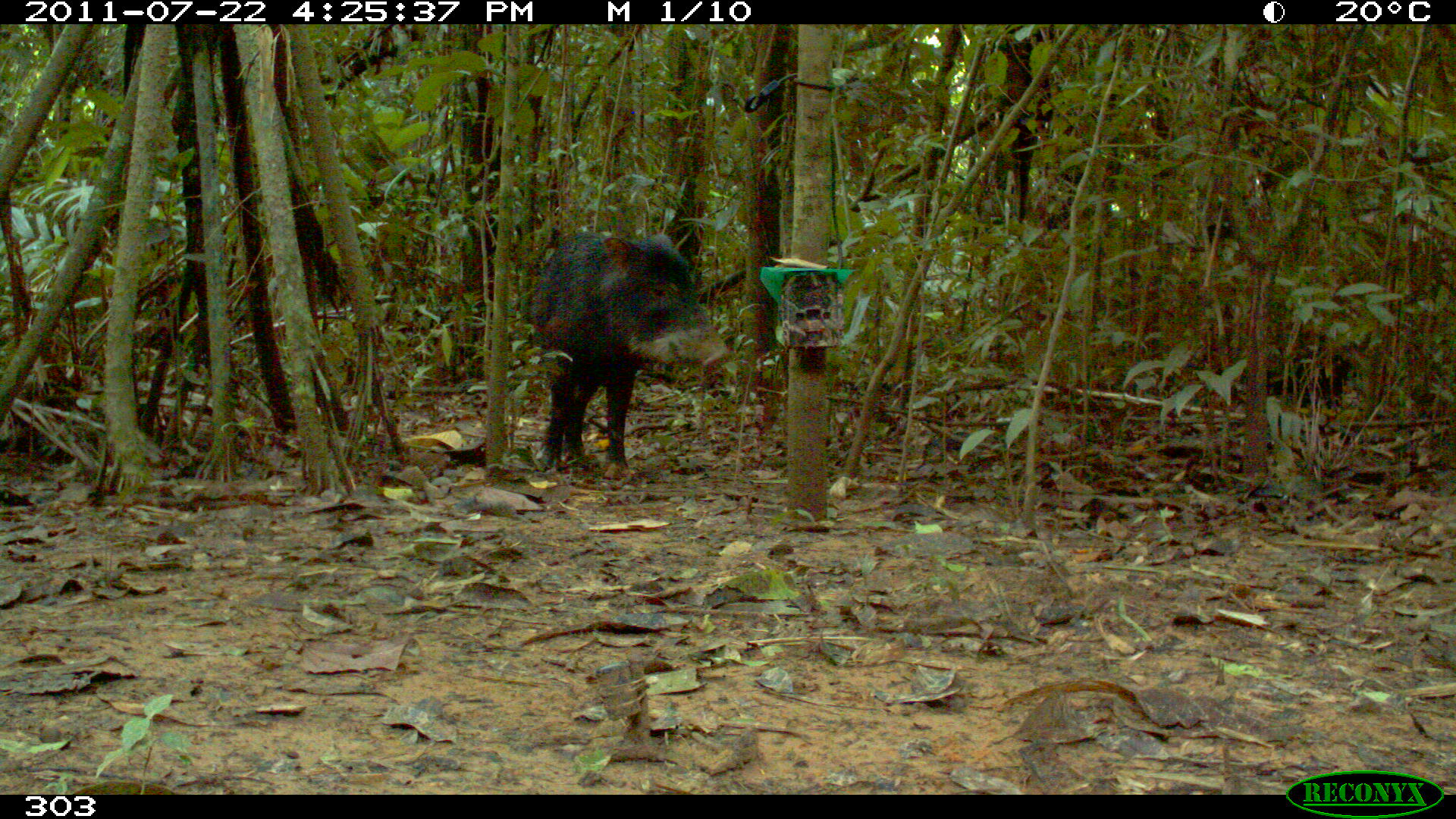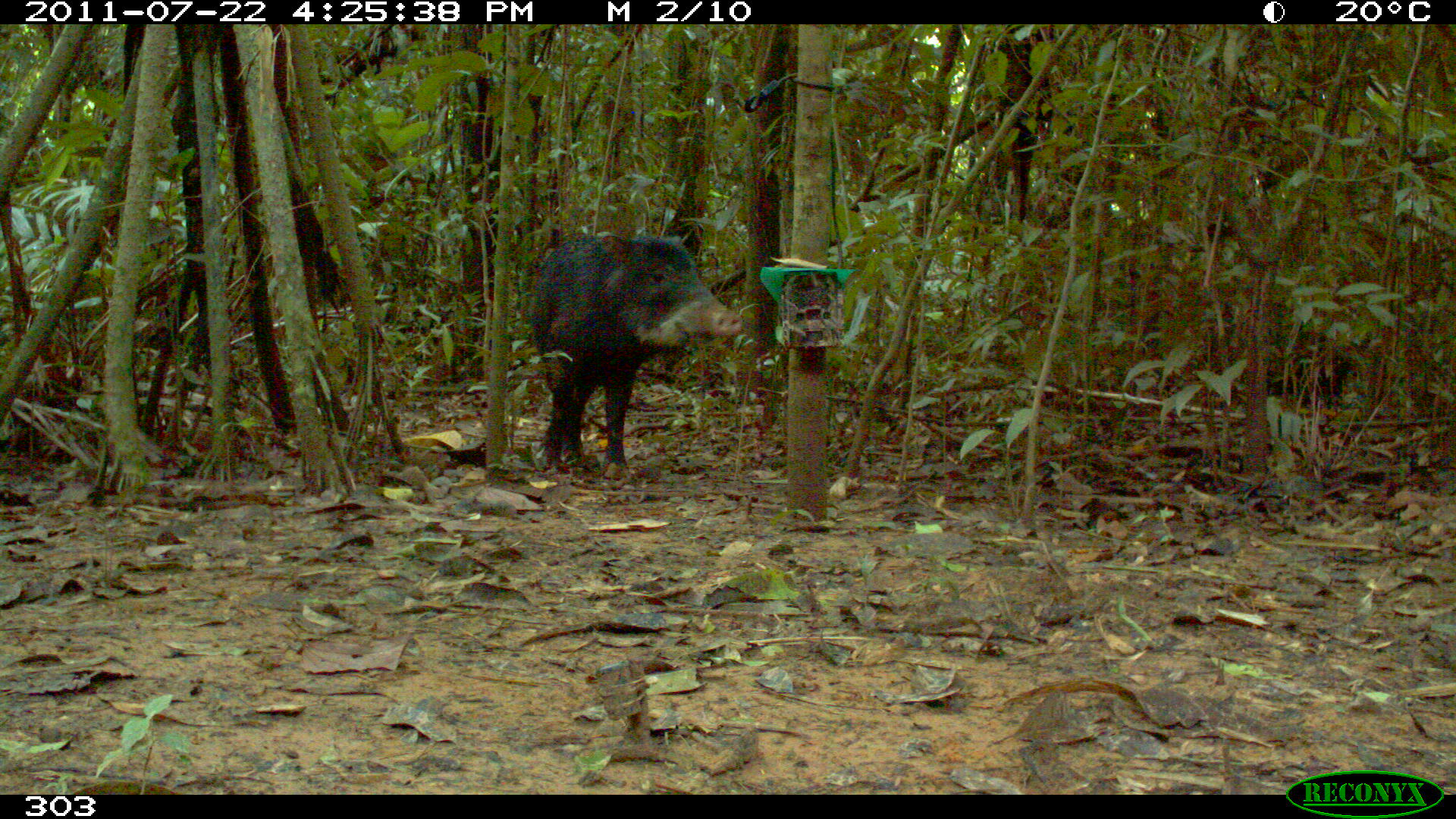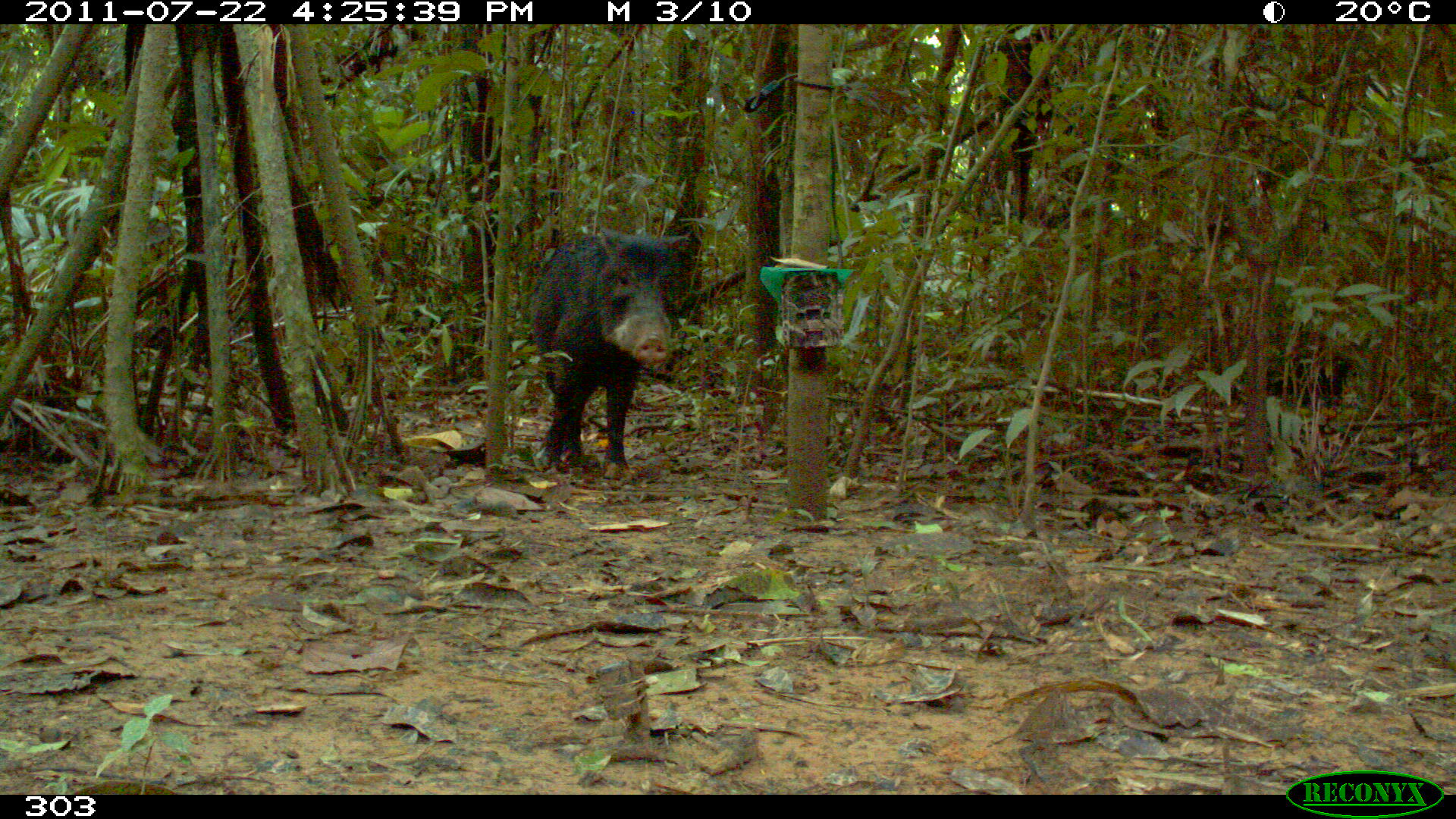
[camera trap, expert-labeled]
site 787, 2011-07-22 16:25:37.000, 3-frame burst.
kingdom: Animalia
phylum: Chordata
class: Mammalia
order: Artiodactyla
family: Tayassuidae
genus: Tayassu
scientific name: Tayassu pecari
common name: white-lipped peccary